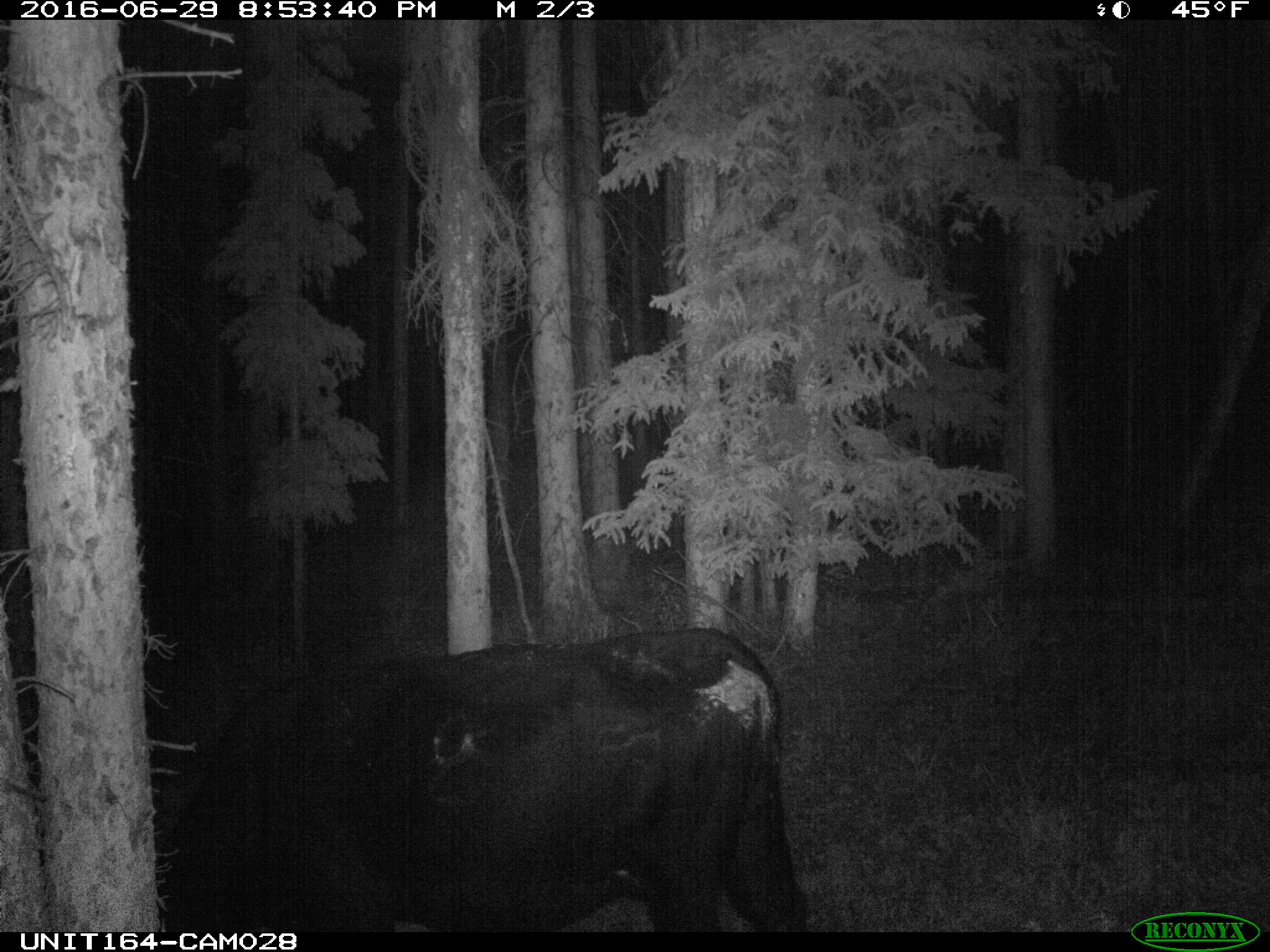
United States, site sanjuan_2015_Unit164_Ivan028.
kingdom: Animalia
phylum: Chordata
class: Mammalia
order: Artiodactyla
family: Bovidae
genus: Bos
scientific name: Bos taurus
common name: domestic cow